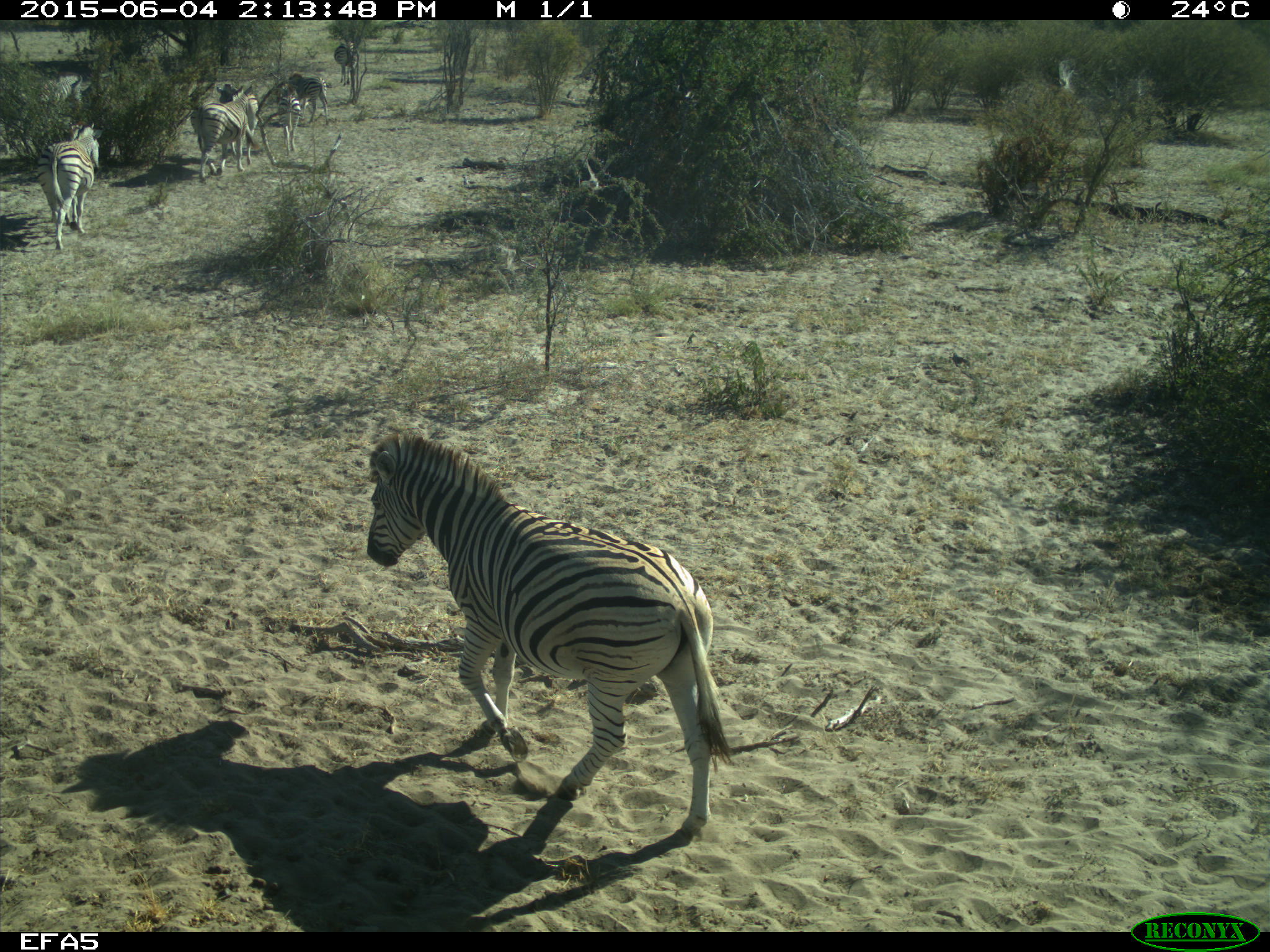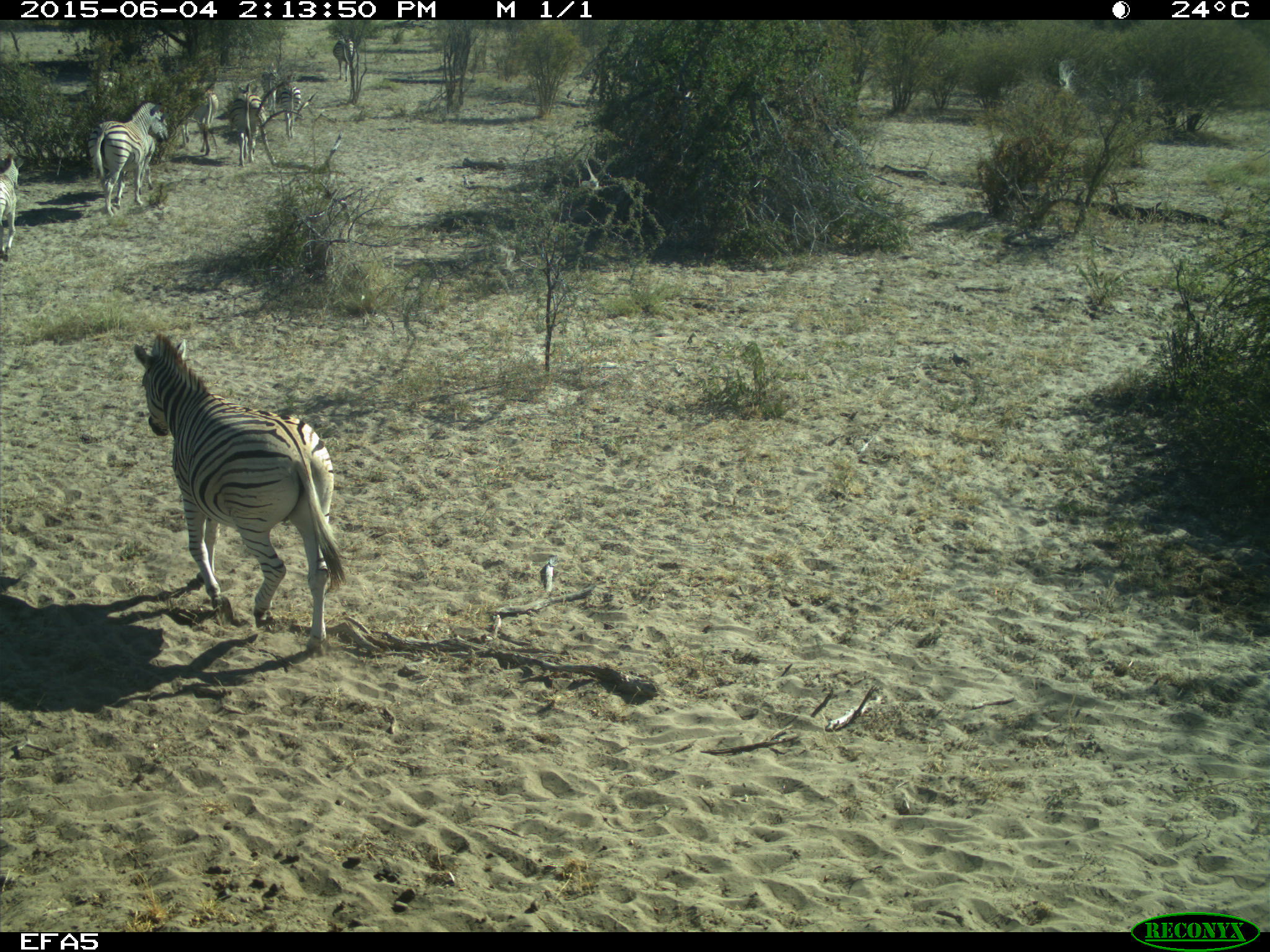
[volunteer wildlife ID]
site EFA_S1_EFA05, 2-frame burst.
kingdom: Animalia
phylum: Chordata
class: Mammalia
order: Perissodactyla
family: Equidae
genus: Equus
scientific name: Equus quagga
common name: plains zebra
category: zebraplains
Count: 8.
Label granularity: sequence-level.